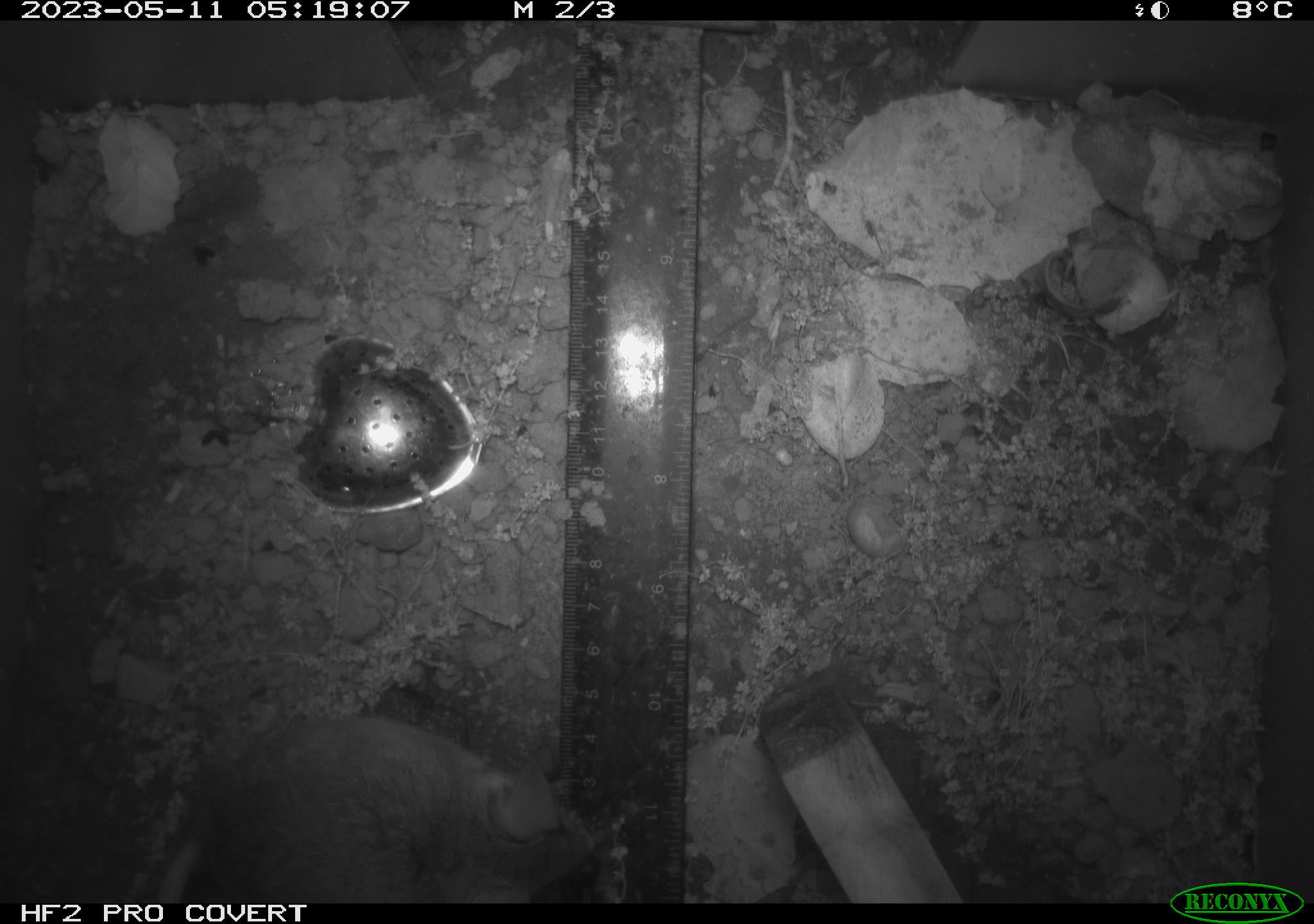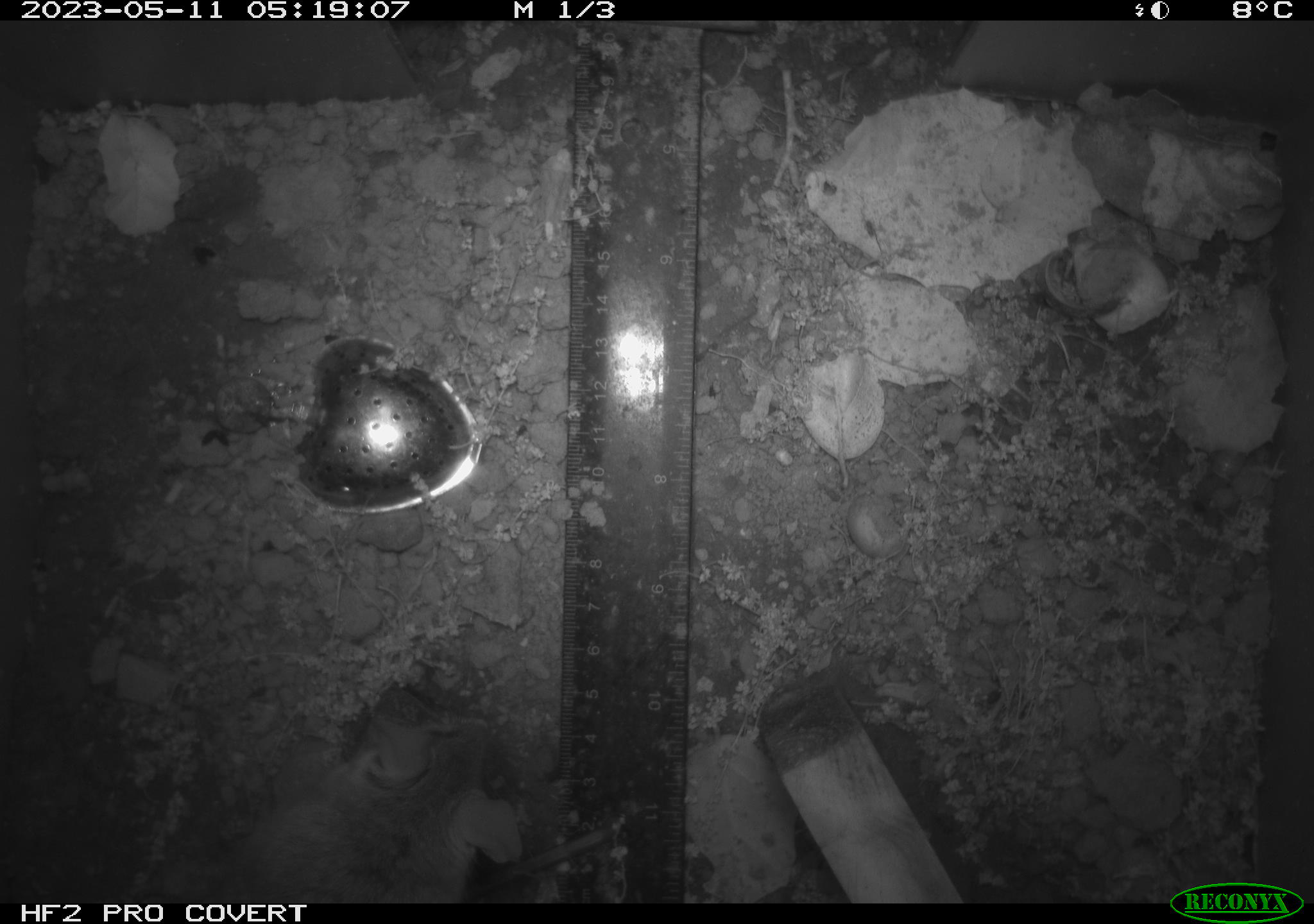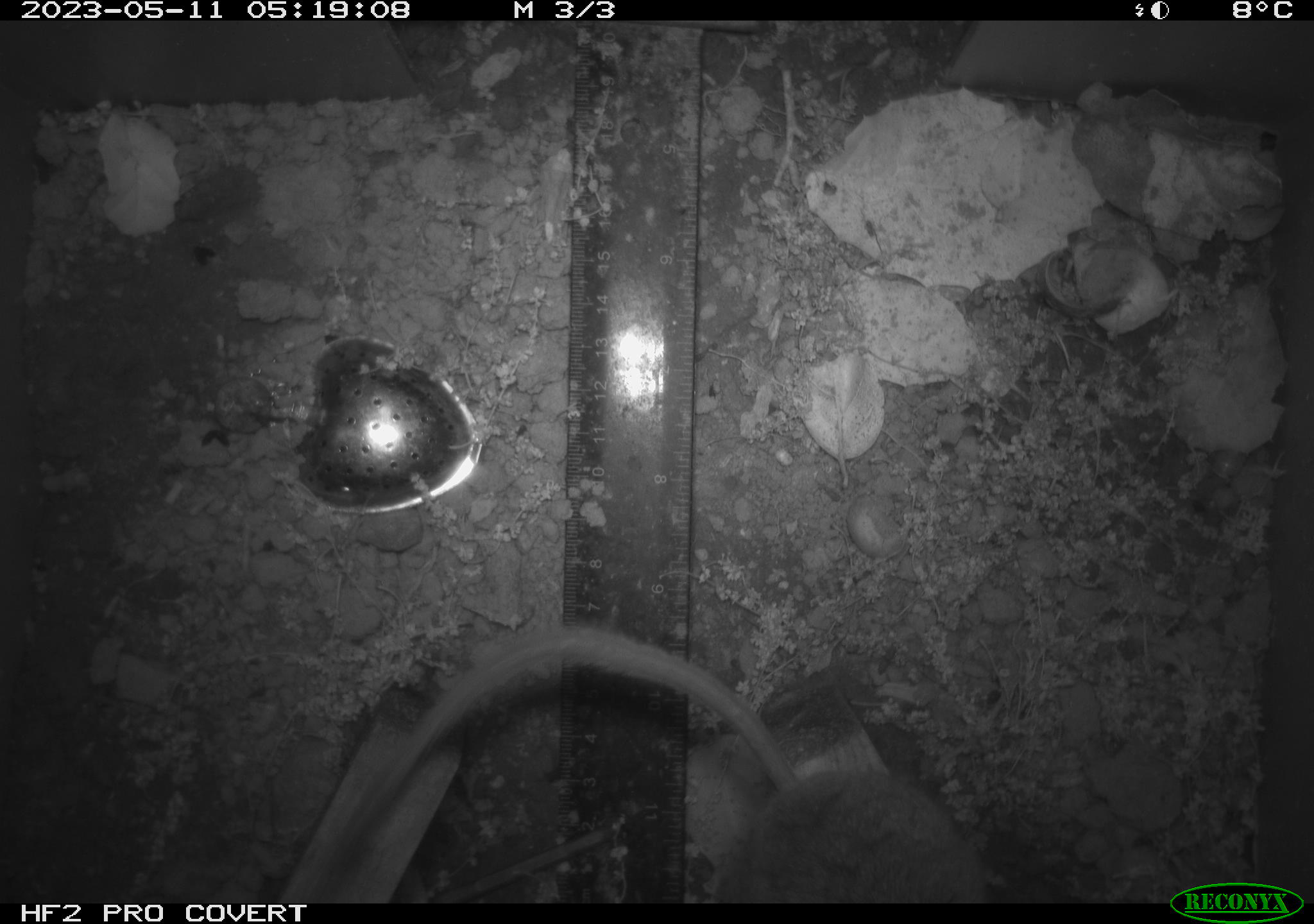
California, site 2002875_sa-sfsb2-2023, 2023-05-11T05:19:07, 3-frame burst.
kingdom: Animalia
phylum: Chordata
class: Mammalia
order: Rodentia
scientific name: Rodentia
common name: mouse species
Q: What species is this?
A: Mouse species (Rodentia).